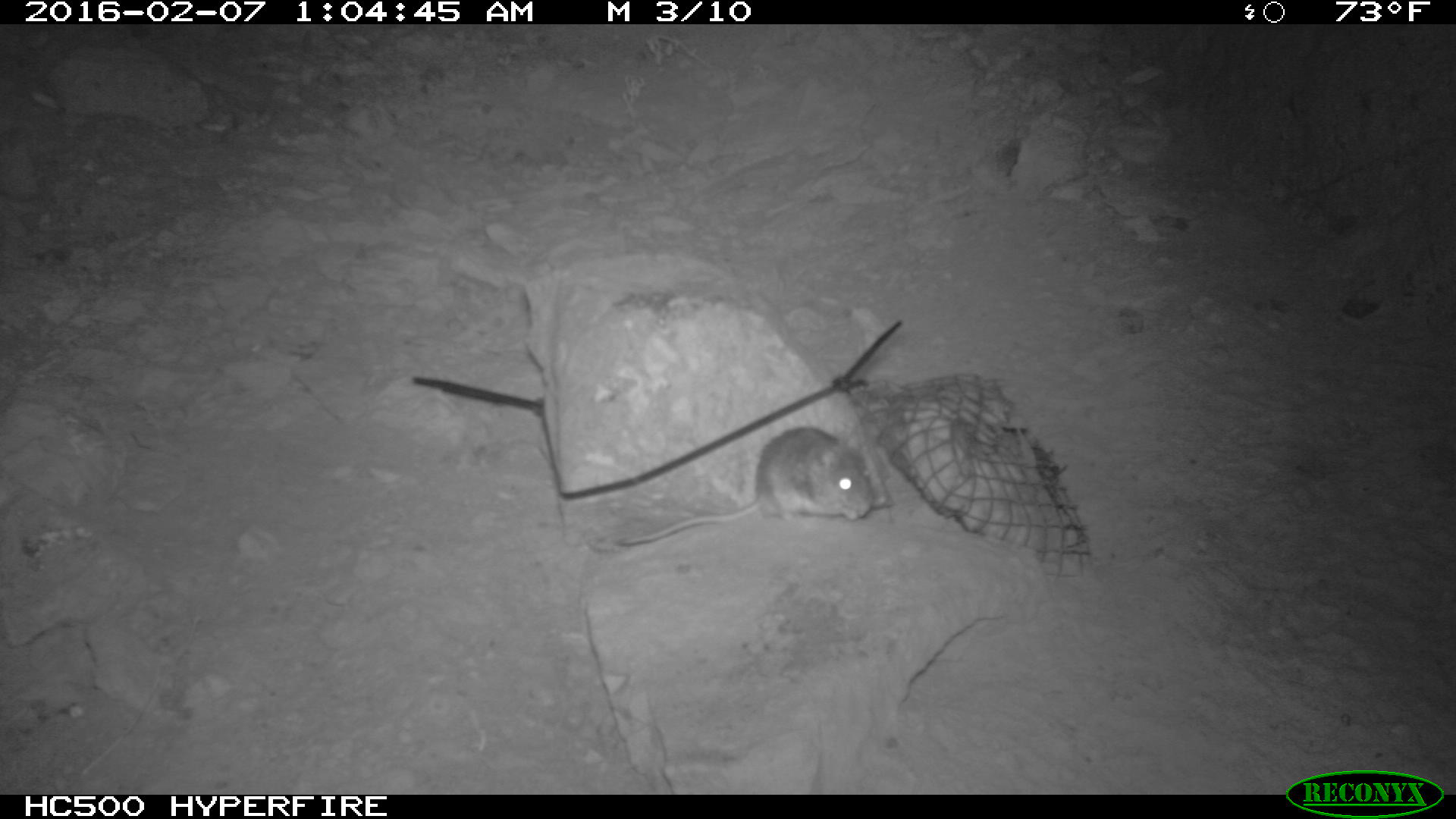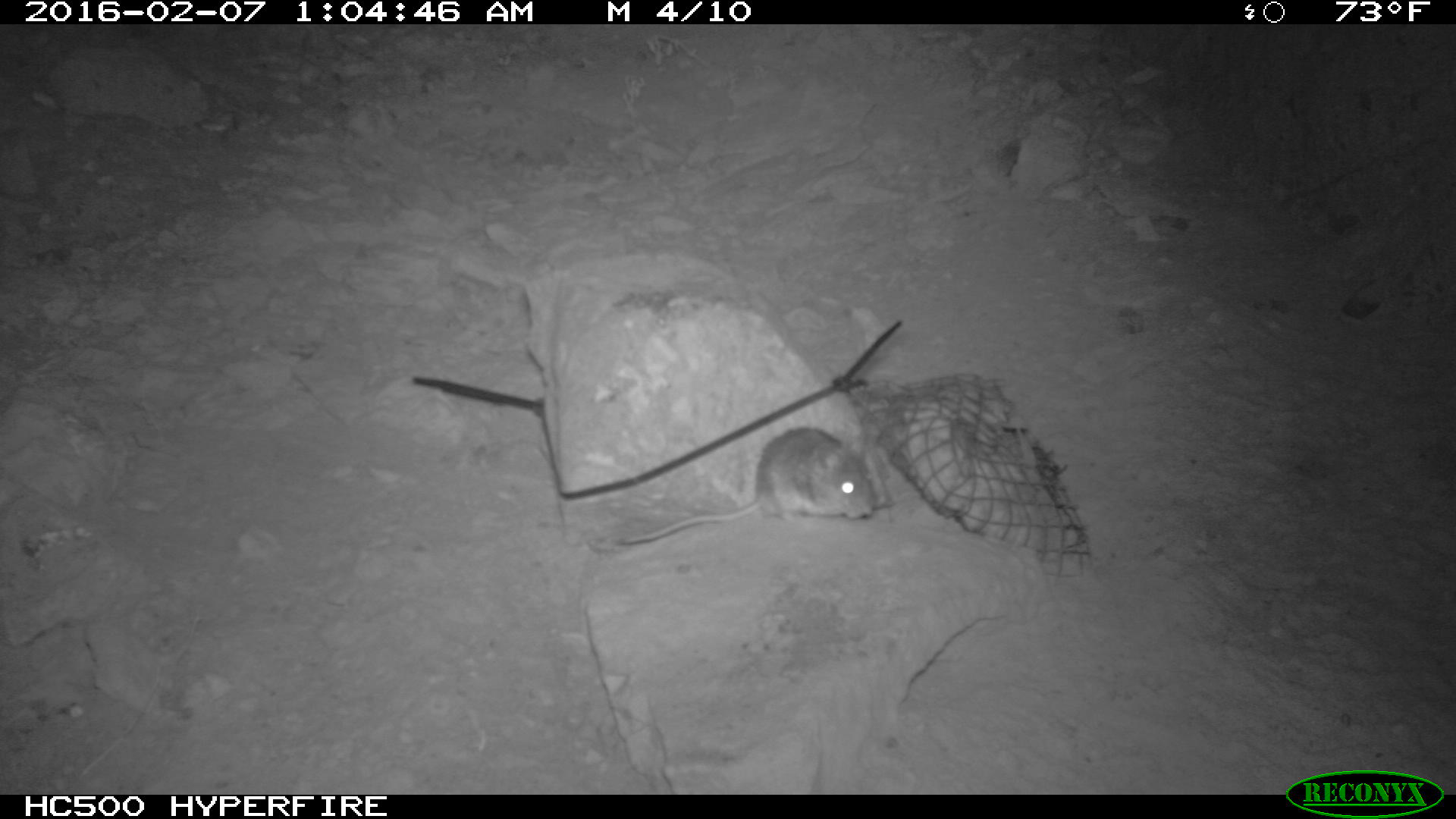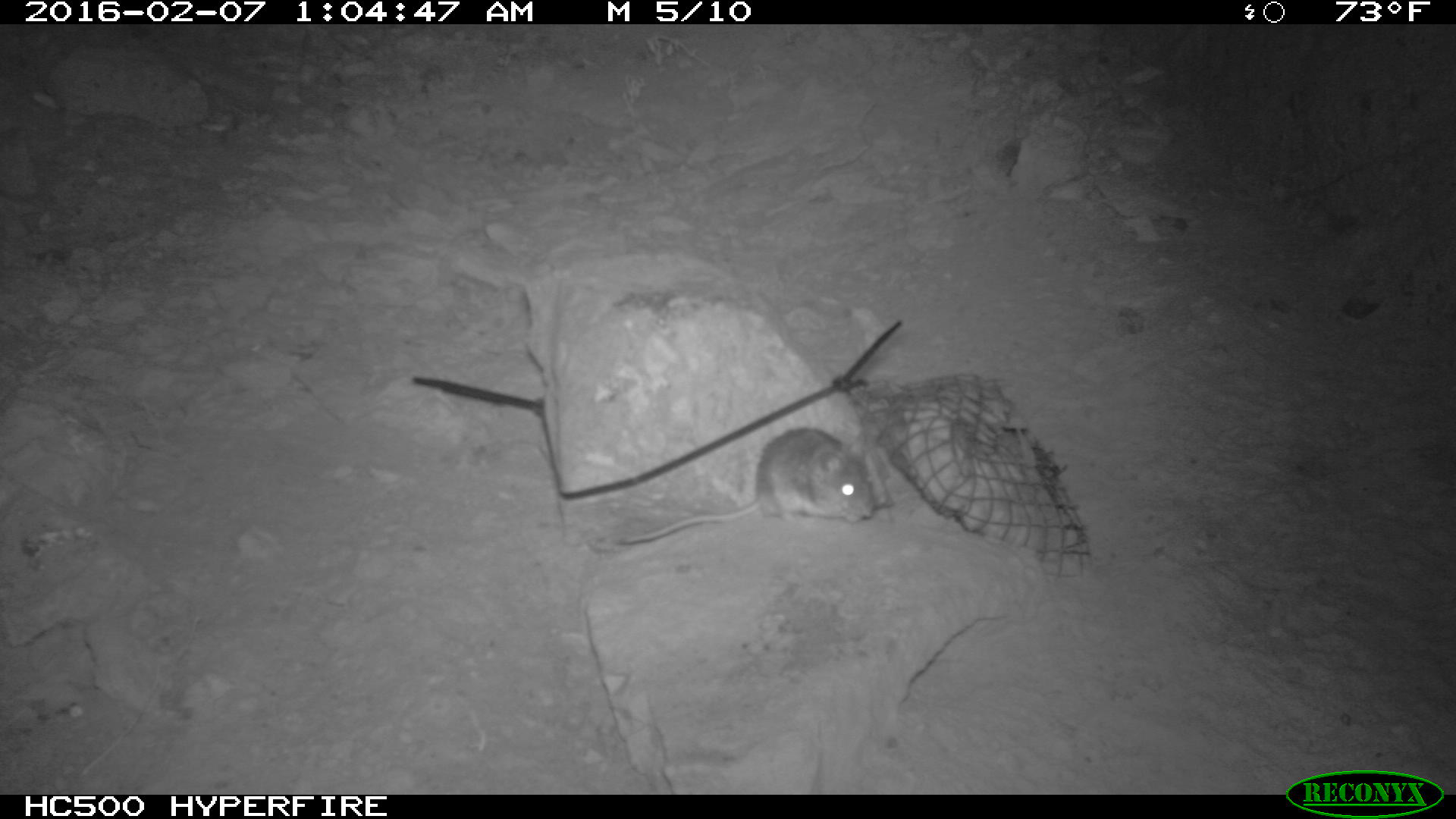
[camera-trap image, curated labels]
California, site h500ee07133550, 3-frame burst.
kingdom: Animalia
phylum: Chordata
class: Mammalia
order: Rodentia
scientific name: Rodentia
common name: rodent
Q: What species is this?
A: Rodent (Rodentia).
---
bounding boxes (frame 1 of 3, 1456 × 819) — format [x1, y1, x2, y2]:
rodent: [614, 424, 874, 544]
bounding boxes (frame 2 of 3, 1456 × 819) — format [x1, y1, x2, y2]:
rodent: [609, 423, 886, 549]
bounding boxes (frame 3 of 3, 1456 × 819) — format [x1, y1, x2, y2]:
rodent: [614, 426, 874, 544]